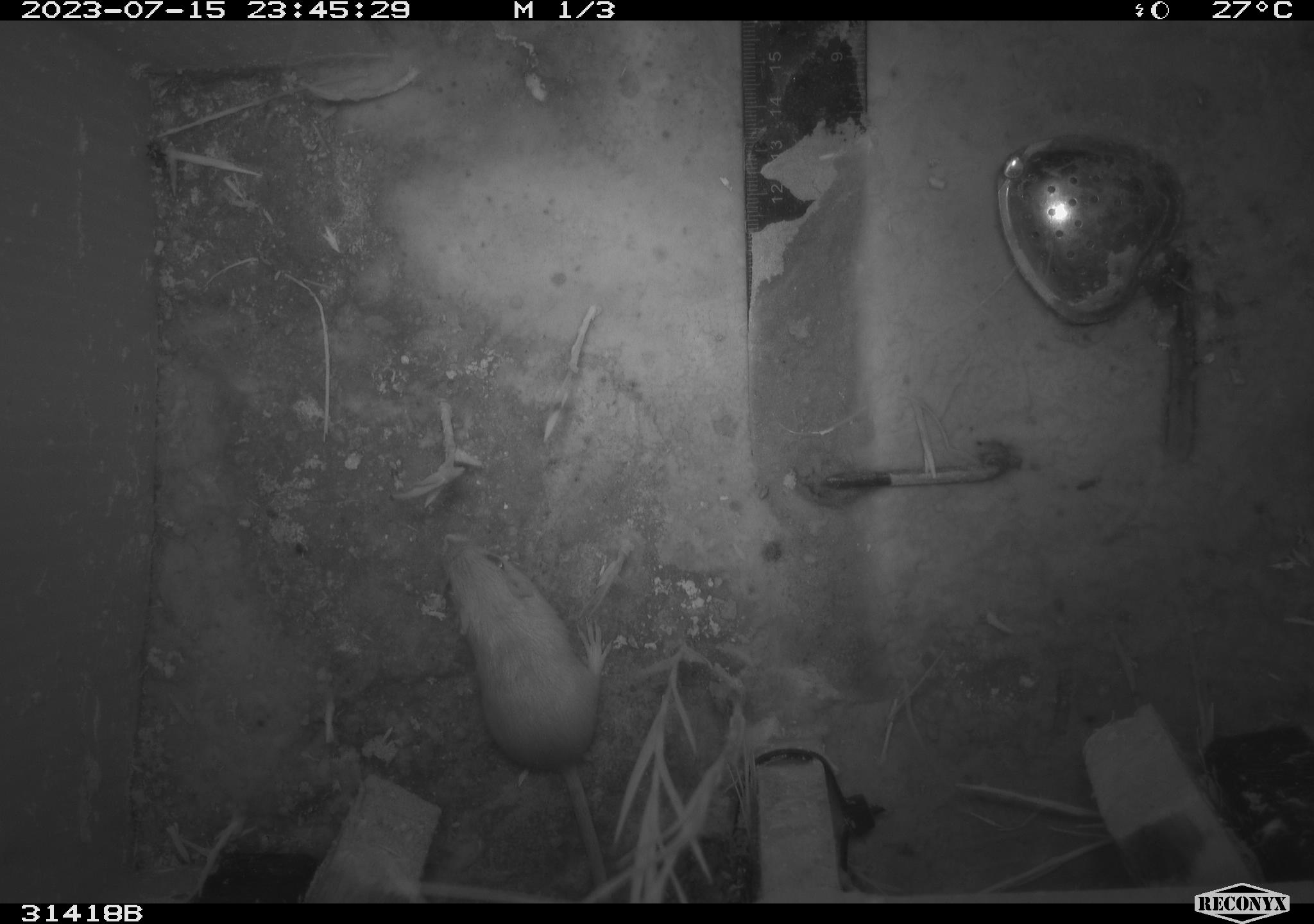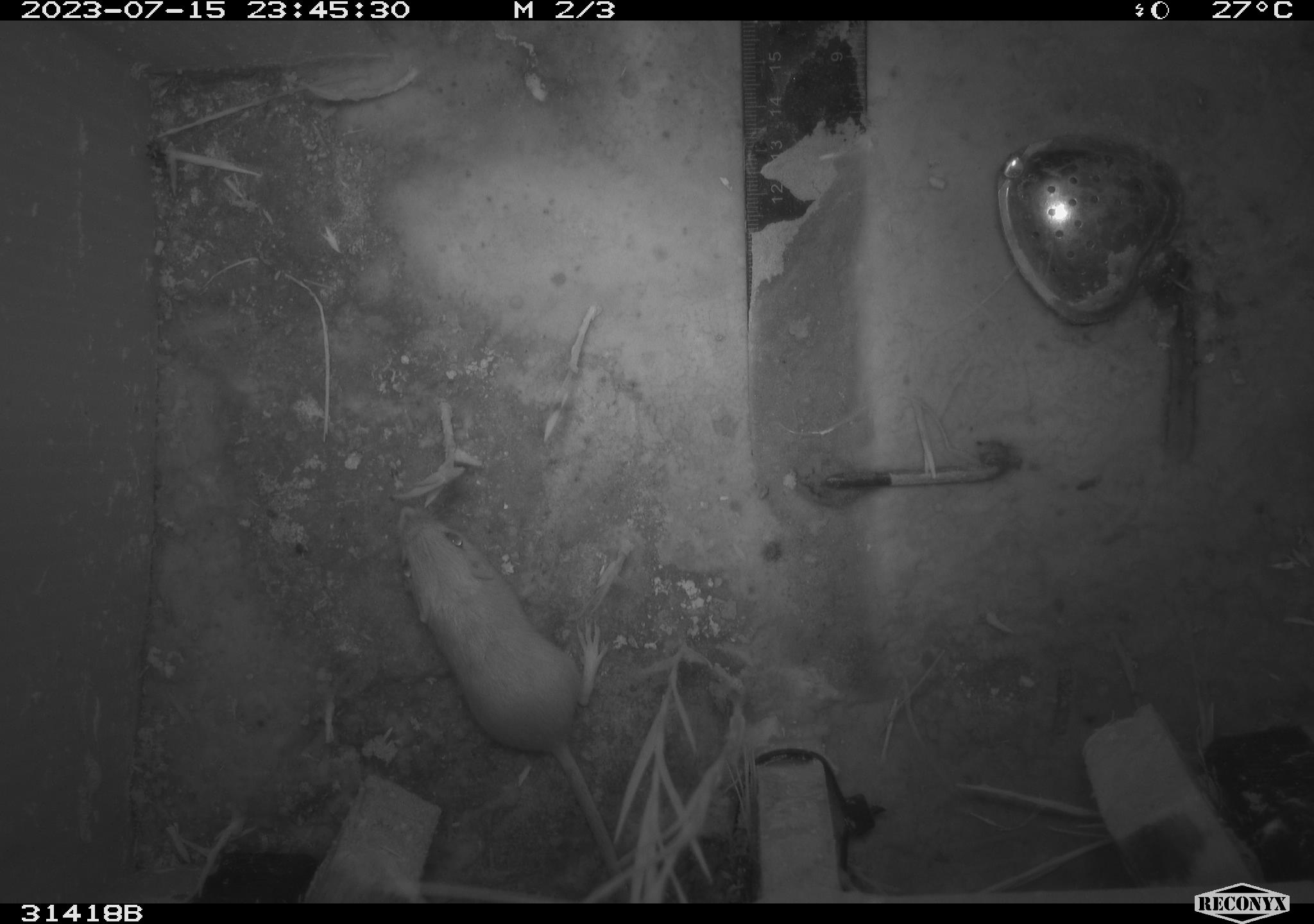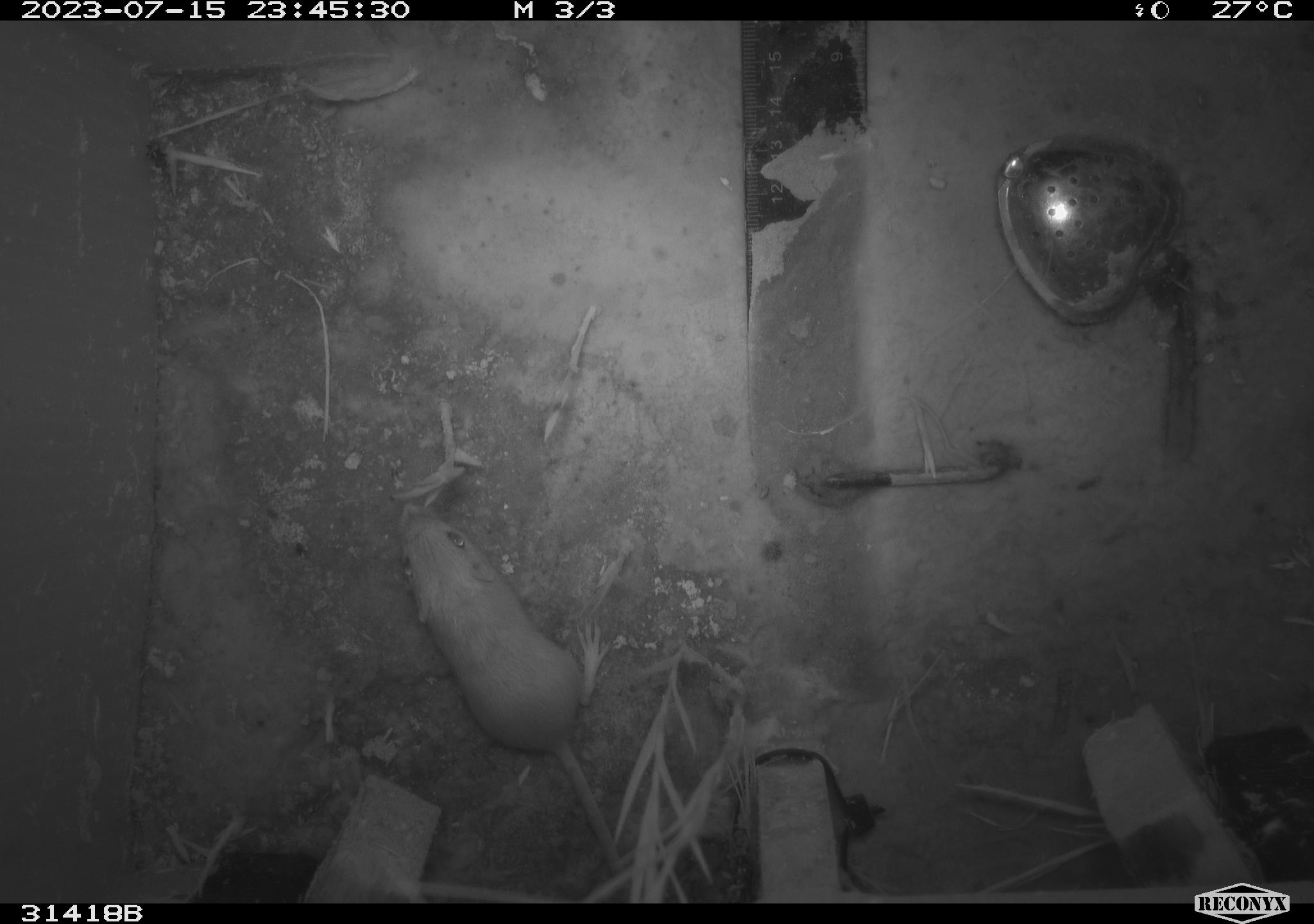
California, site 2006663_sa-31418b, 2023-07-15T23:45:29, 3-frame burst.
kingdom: Animalia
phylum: Chordata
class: Mammalia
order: Rodentia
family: Heteromyidae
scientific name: Heteromyidae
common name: kangaroo rats and pocket mice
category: heteromyidae family